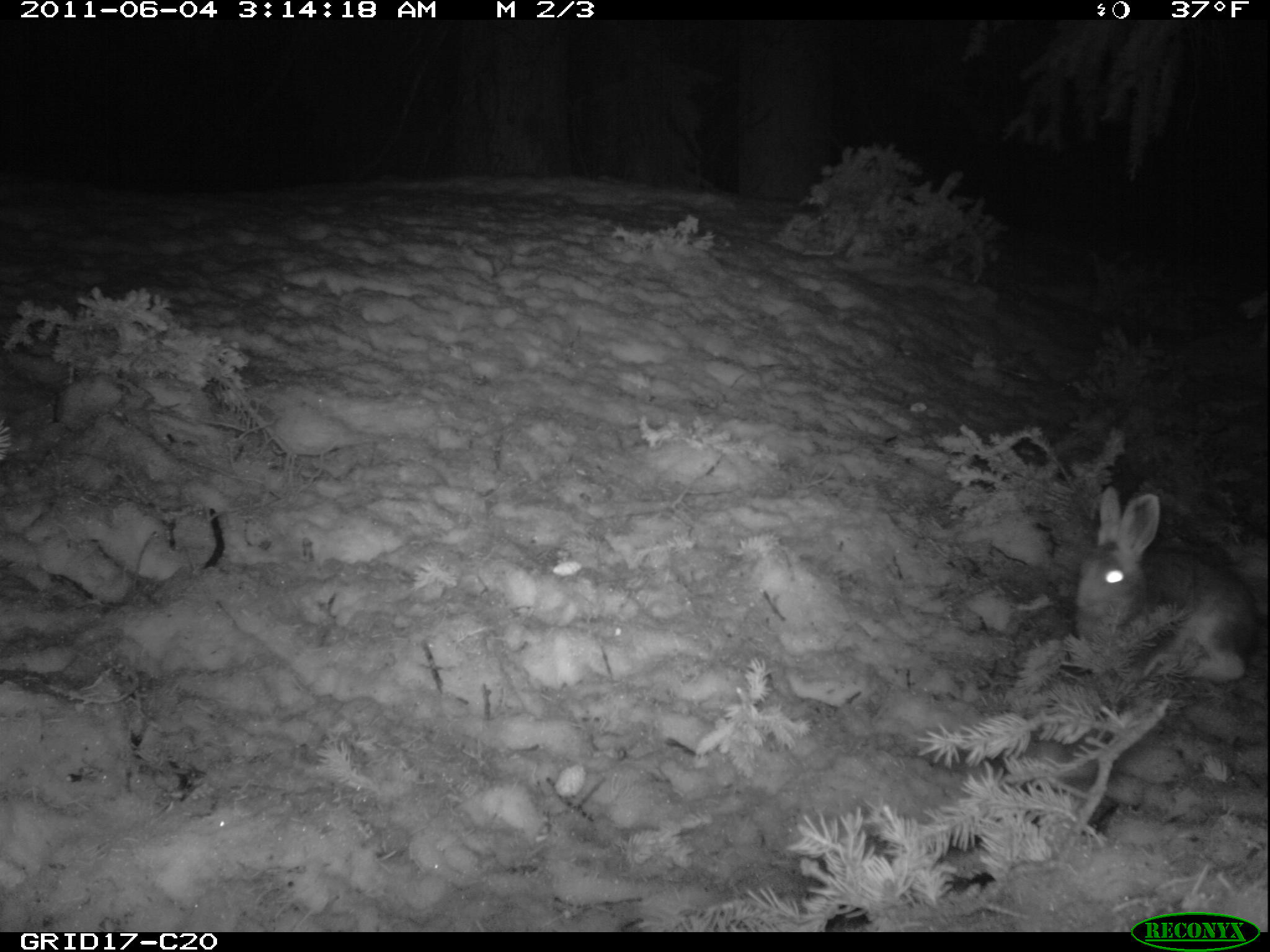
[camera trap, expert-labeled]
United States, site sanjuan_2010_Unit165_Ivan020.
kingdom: Animalia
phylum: Chordata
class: Mammalia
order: Lagomorpha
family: Leporidae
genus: Lepus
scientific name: Lepus americanus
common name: snowshoe hare